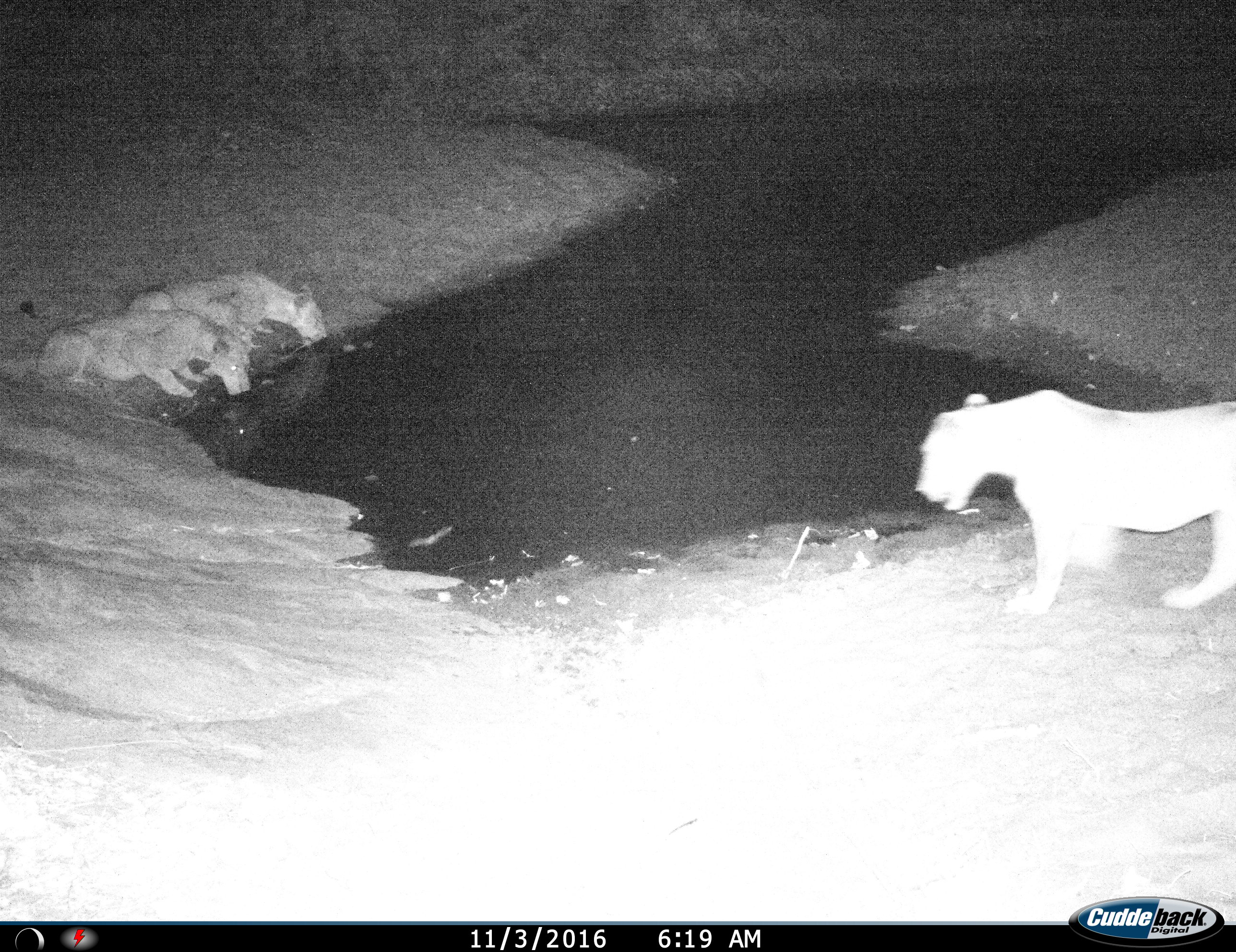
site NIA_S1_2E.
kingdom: Animalia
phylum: Chordata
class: Mammalia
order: Carnivora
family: Felidae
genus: Panthera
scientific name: Panthera leo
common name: lion female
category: lionfemale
Lionfemale (lion female) (Panthera leo), count 3. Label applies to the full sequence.